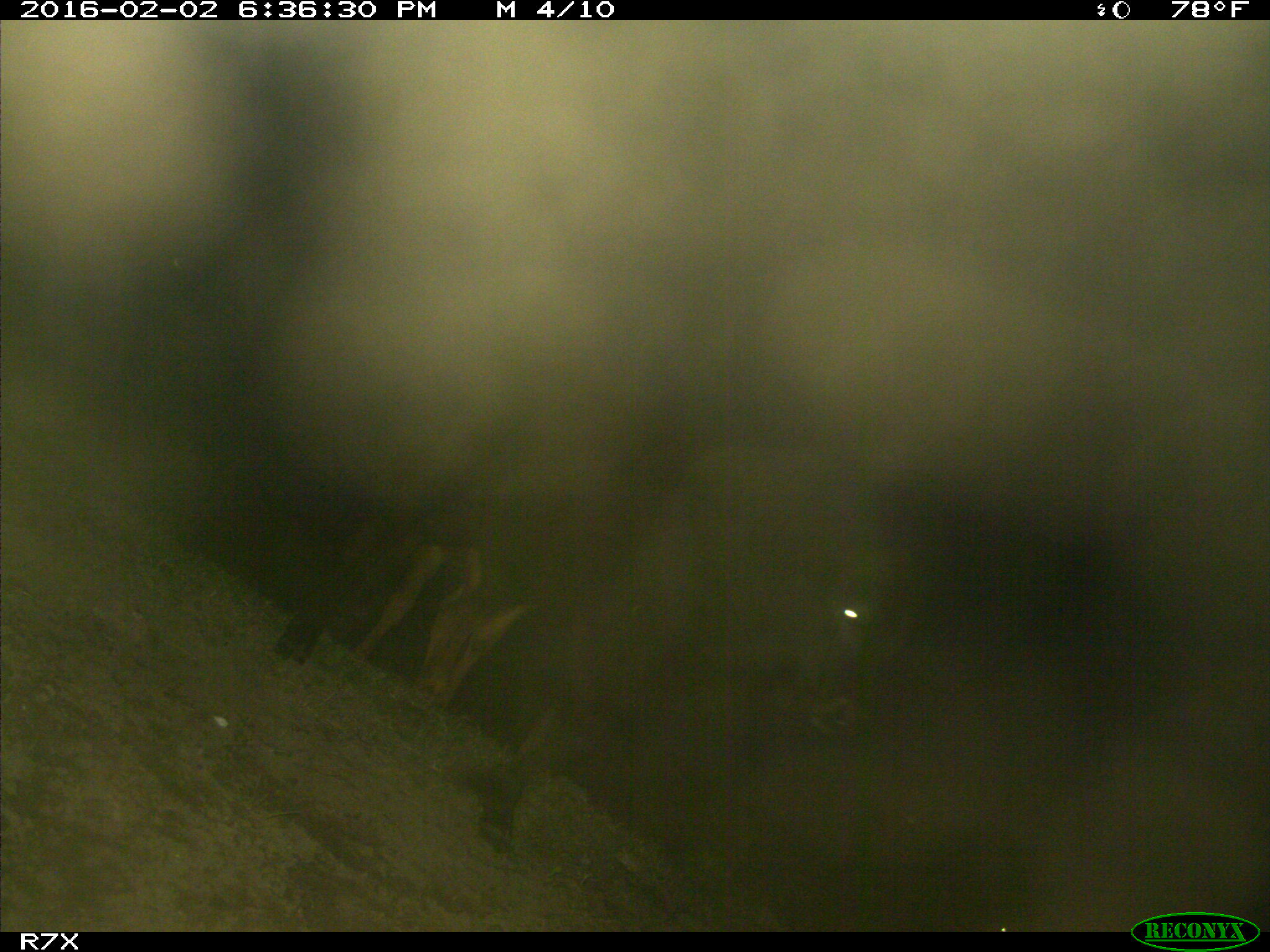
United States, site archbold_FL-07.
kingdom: Animalia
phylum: Chordata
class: Mammalia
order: Artiodactyla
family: Bovidae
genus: Bos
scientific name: Bos taurus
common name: domestic cow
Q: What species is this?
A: Bos taurus (domestic cow).